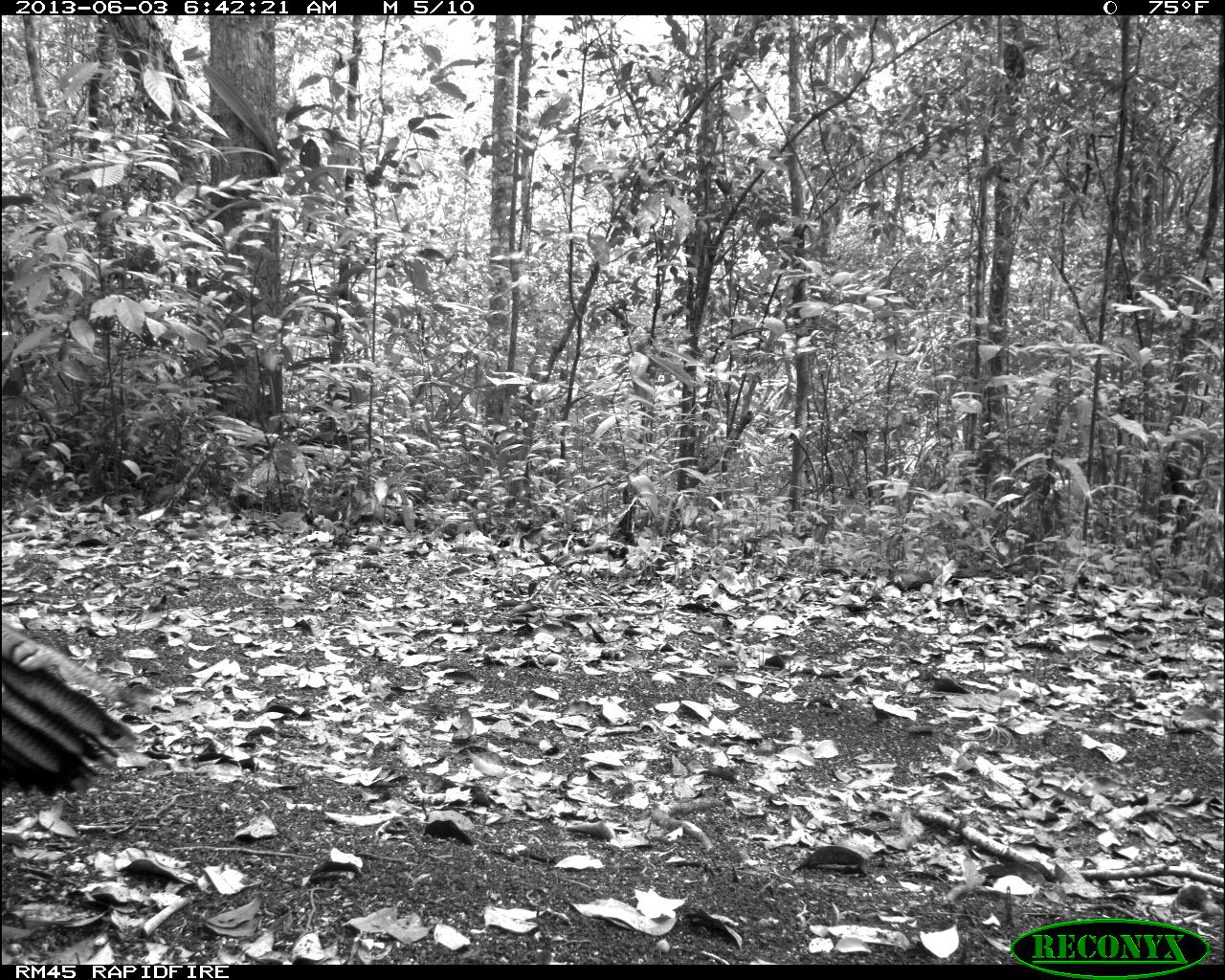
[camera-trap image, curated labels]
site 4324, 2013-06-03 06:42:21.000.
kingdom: Animalia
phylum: Chordata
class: Aves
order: Galliformes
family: Phasianidae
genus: Meleagris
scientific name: Meleagris ocellata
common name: ocellated turkey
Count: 2.